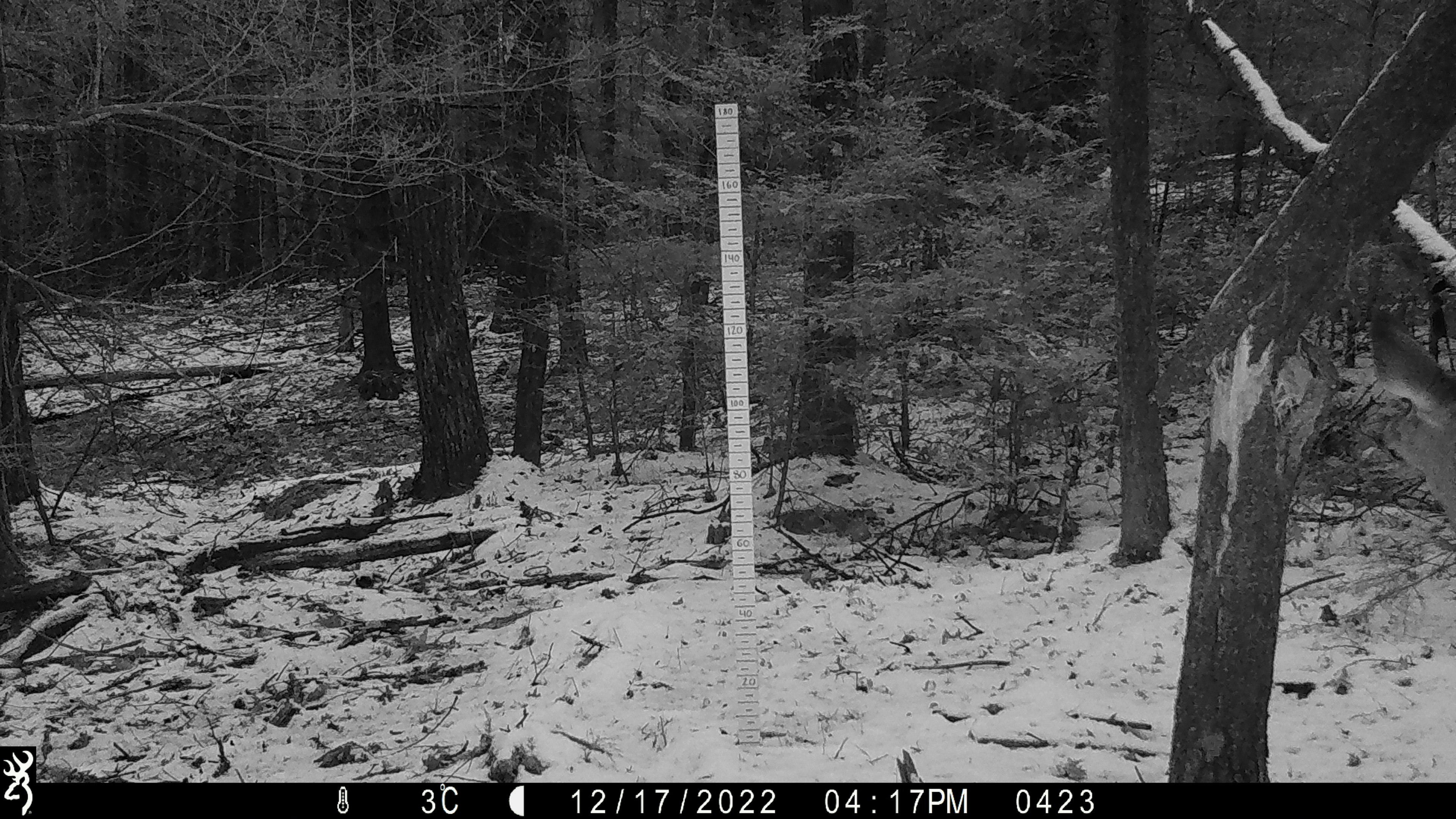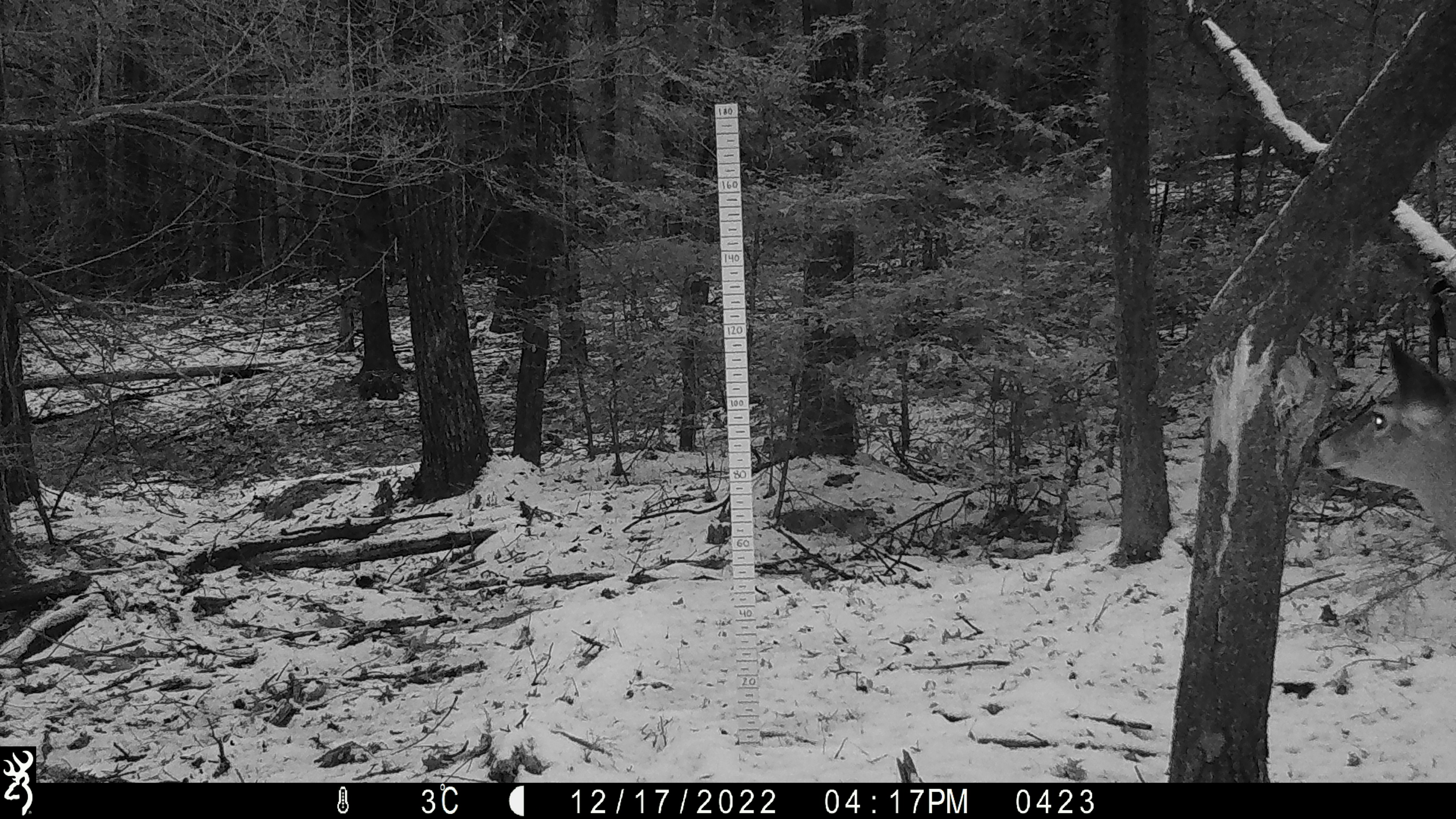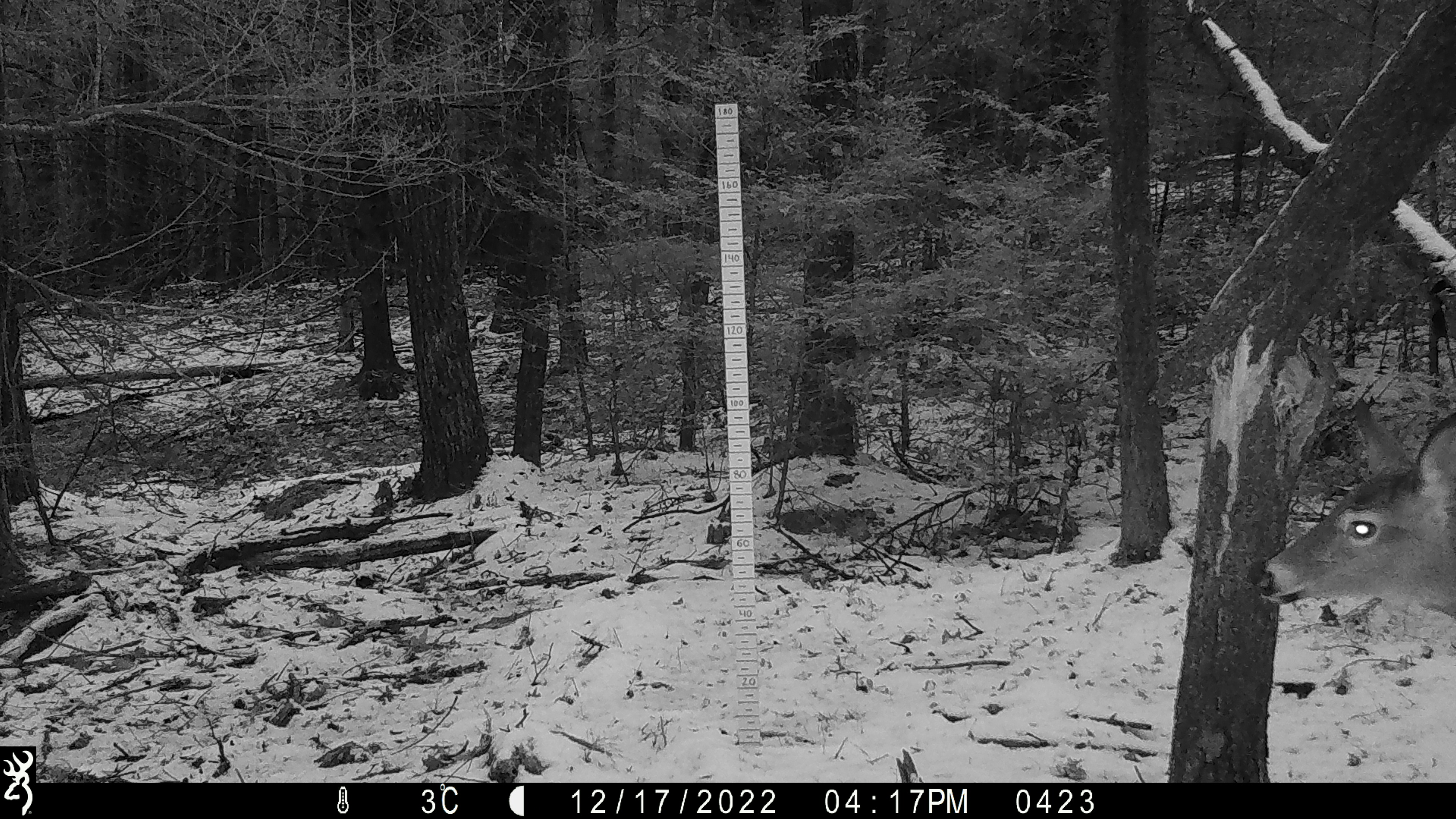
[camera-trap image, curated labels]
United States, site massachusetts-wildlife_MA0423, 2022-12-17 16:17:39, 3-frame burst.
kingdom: Animalia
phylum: Chordata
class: Mammalia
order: Artiodactyla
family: Cervidae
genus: Odocoileus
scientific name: Odocoileus virginianus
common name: white-tailed deer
White-tailed deer (Odocoileus virginianus).